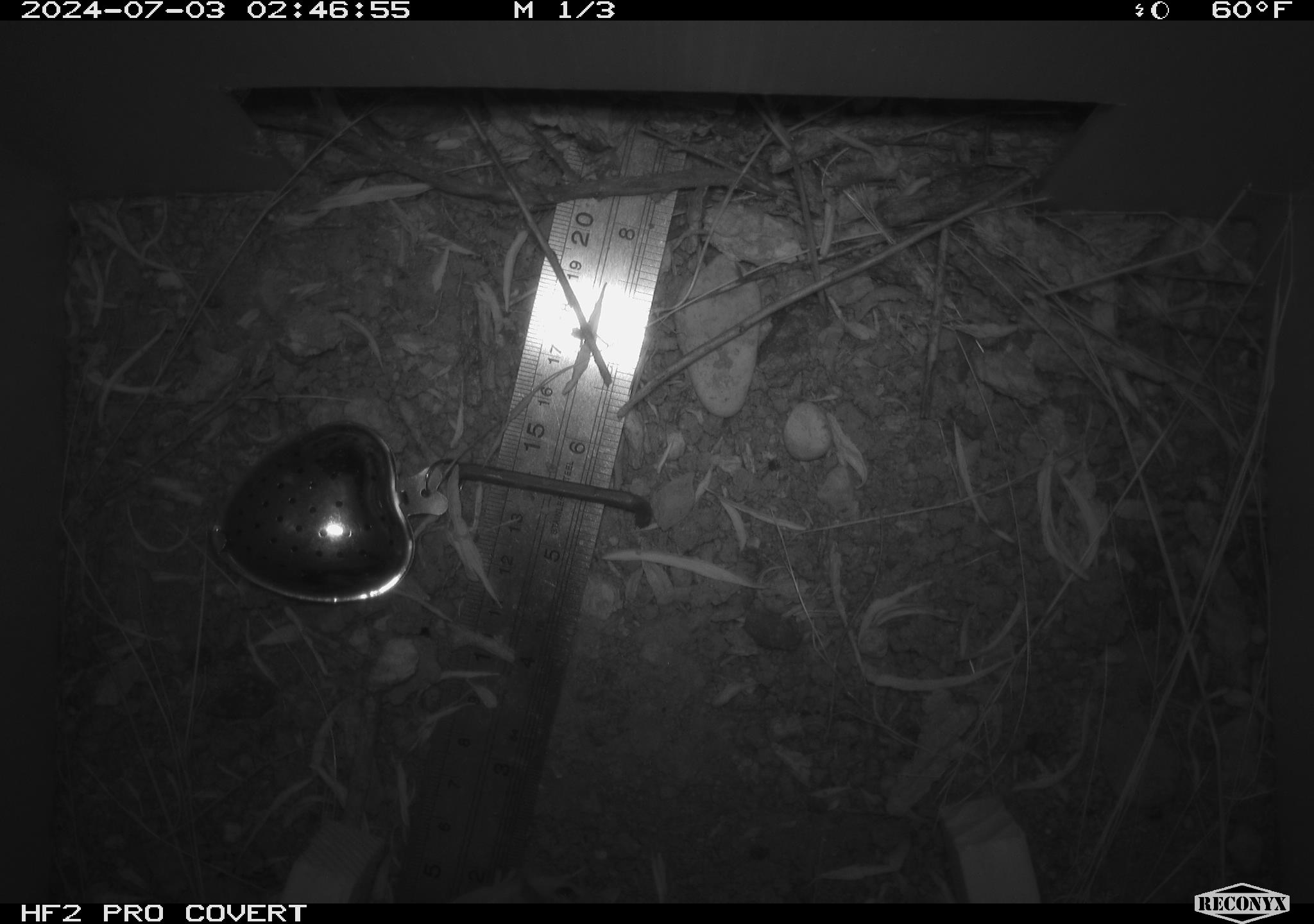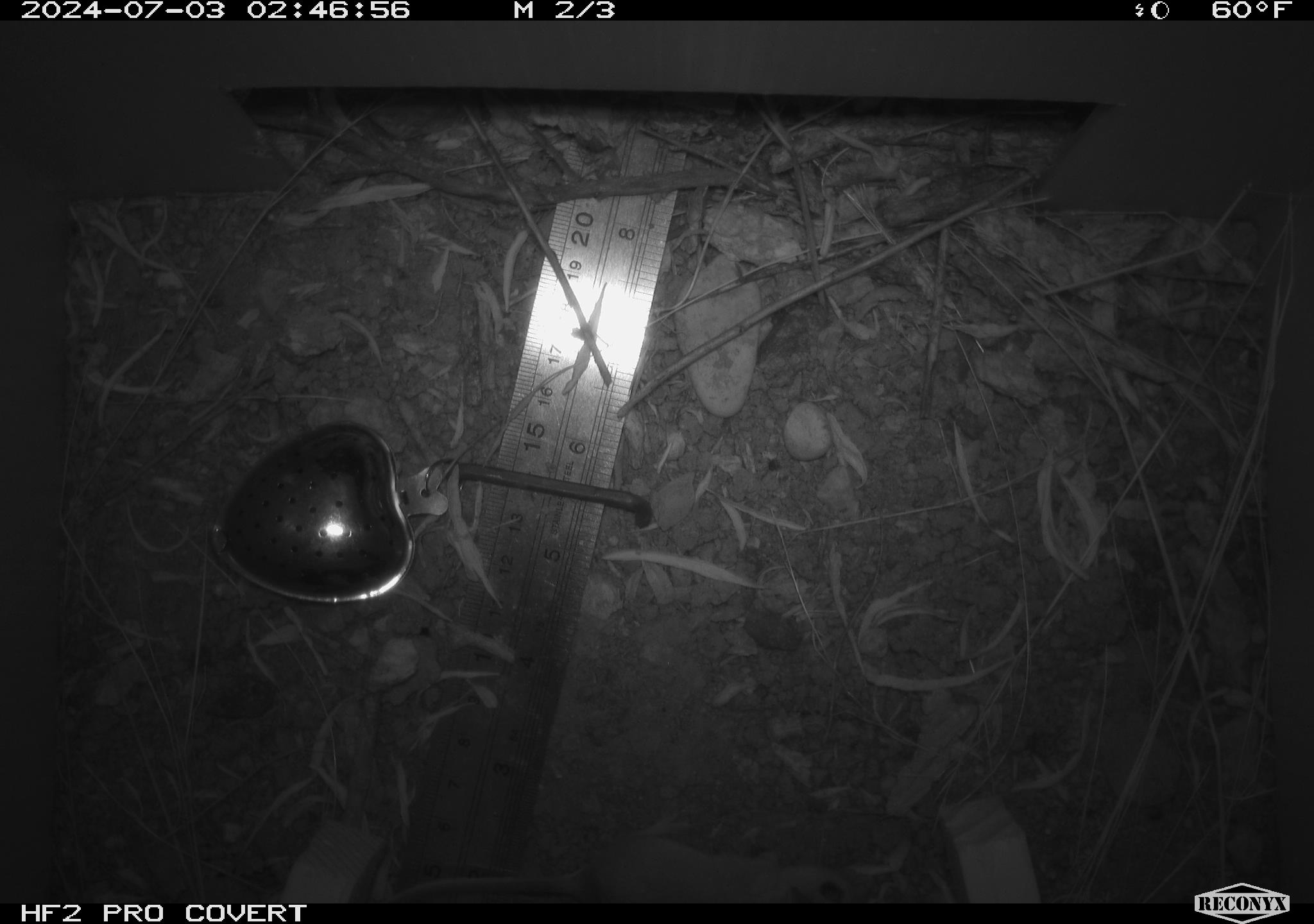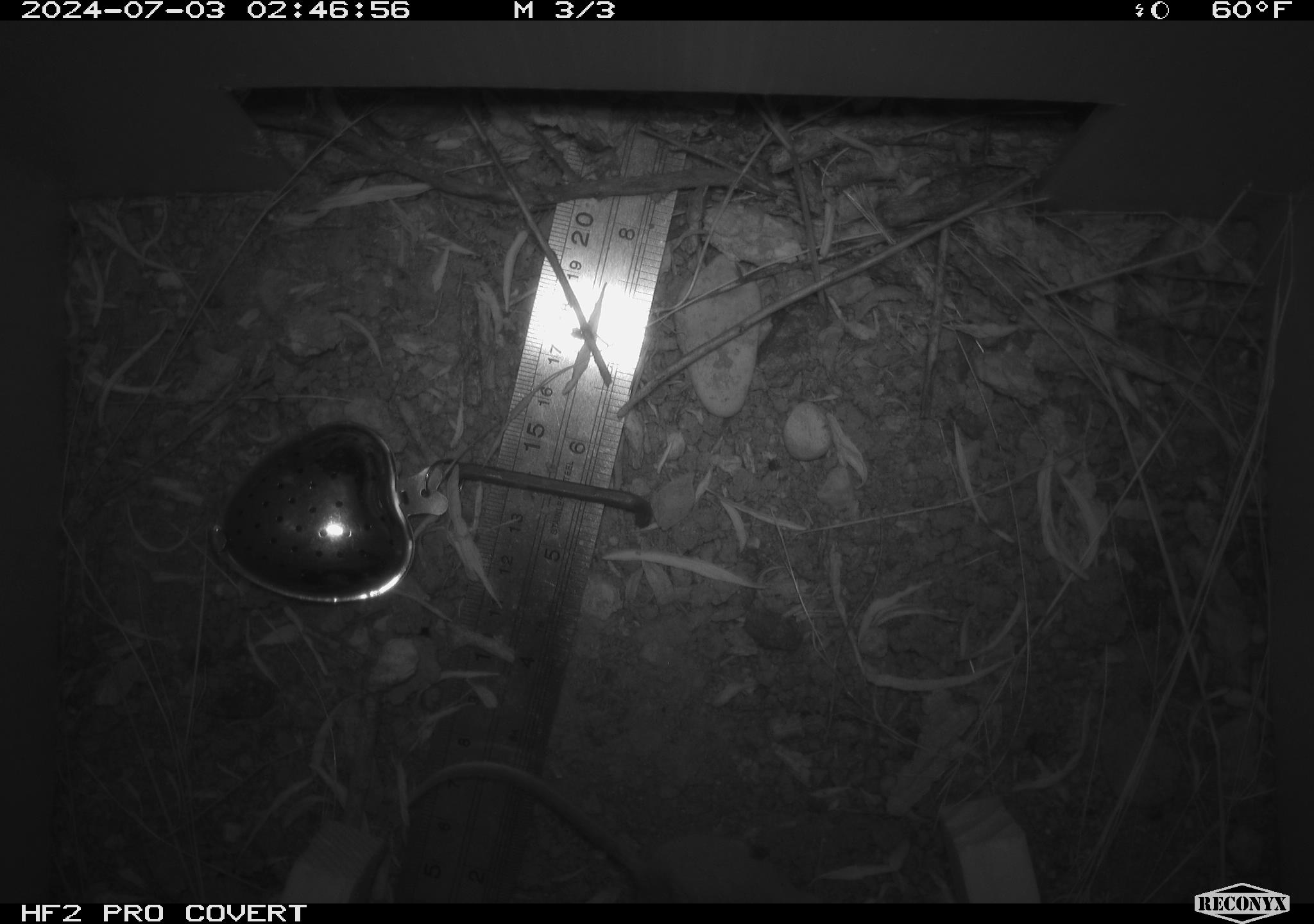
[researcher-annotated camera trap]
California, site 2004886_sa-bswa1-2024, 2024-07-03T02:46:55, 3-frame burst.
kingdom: Animalia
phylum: Chordata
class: Mammalia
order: Rodentia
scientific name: Rodentia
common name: mouse species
Mouse species (Rodentia).